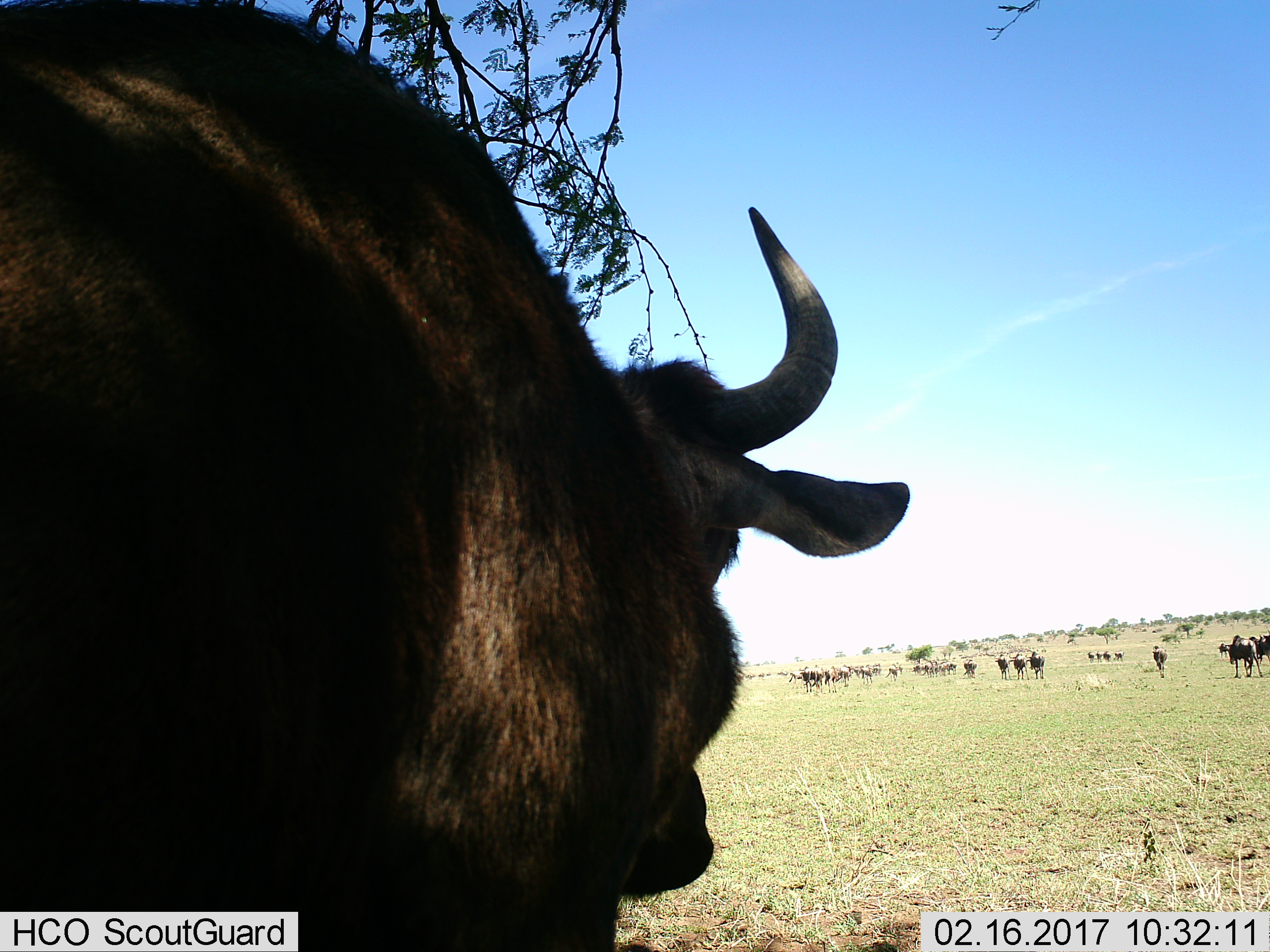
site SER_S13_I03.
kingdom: Animalia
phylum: Chordata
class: Mammalia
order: Artiodactyla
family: Bovidae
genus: Connochaetes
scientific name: Connochaetes taurinus taurinus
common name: blue wildebeest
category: wildebeestblue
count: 11-50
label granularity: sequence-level